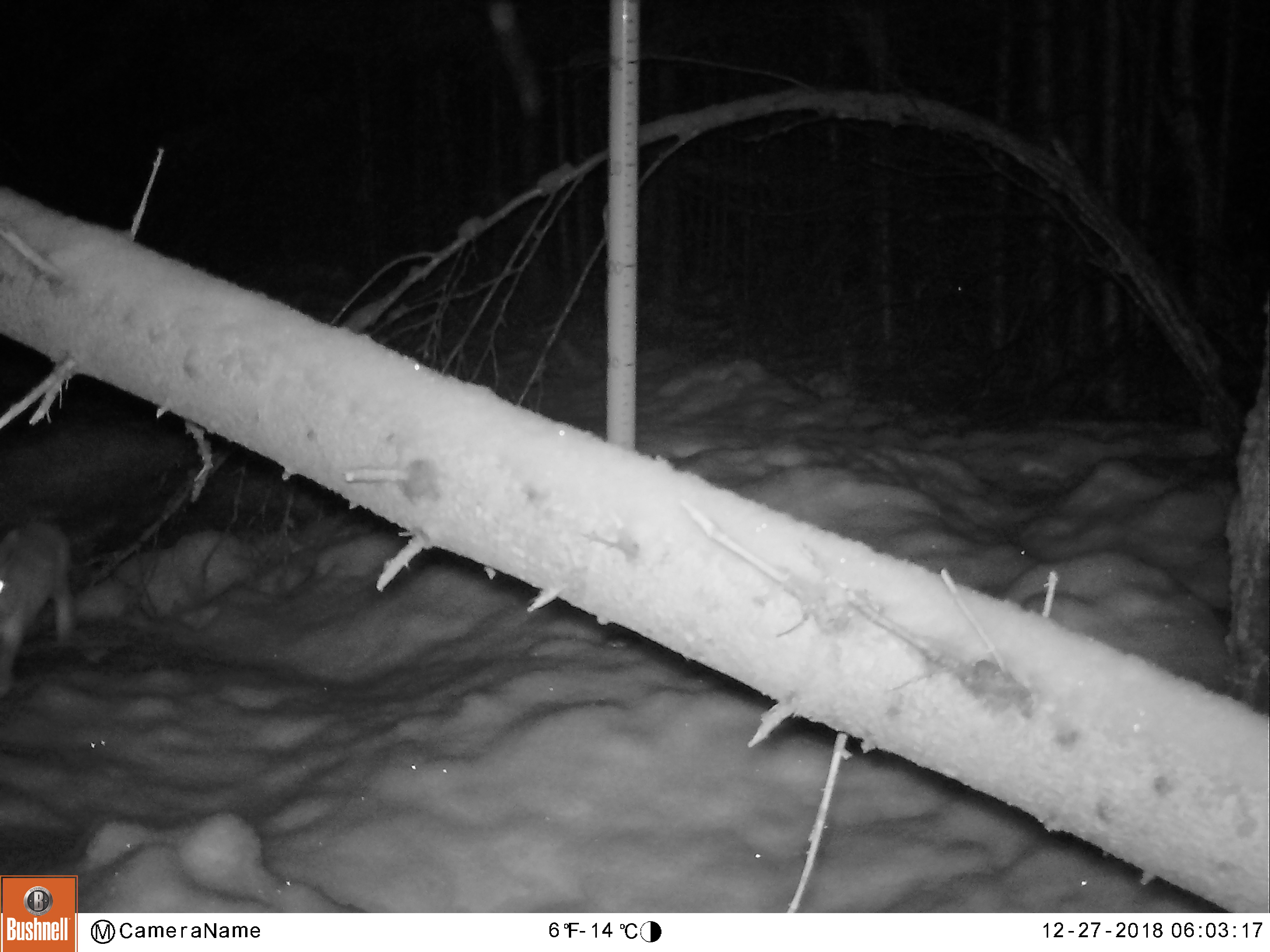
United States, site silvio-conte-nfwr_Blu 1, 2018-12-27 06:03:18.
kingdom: Animalia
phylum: Chordata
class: Mammalia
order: Lagomorpha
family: Leporidae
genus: Lepus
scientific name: Lepus americanus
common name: snowshoe hare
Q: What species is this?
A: Snowshoe hare (Lepus americanus).